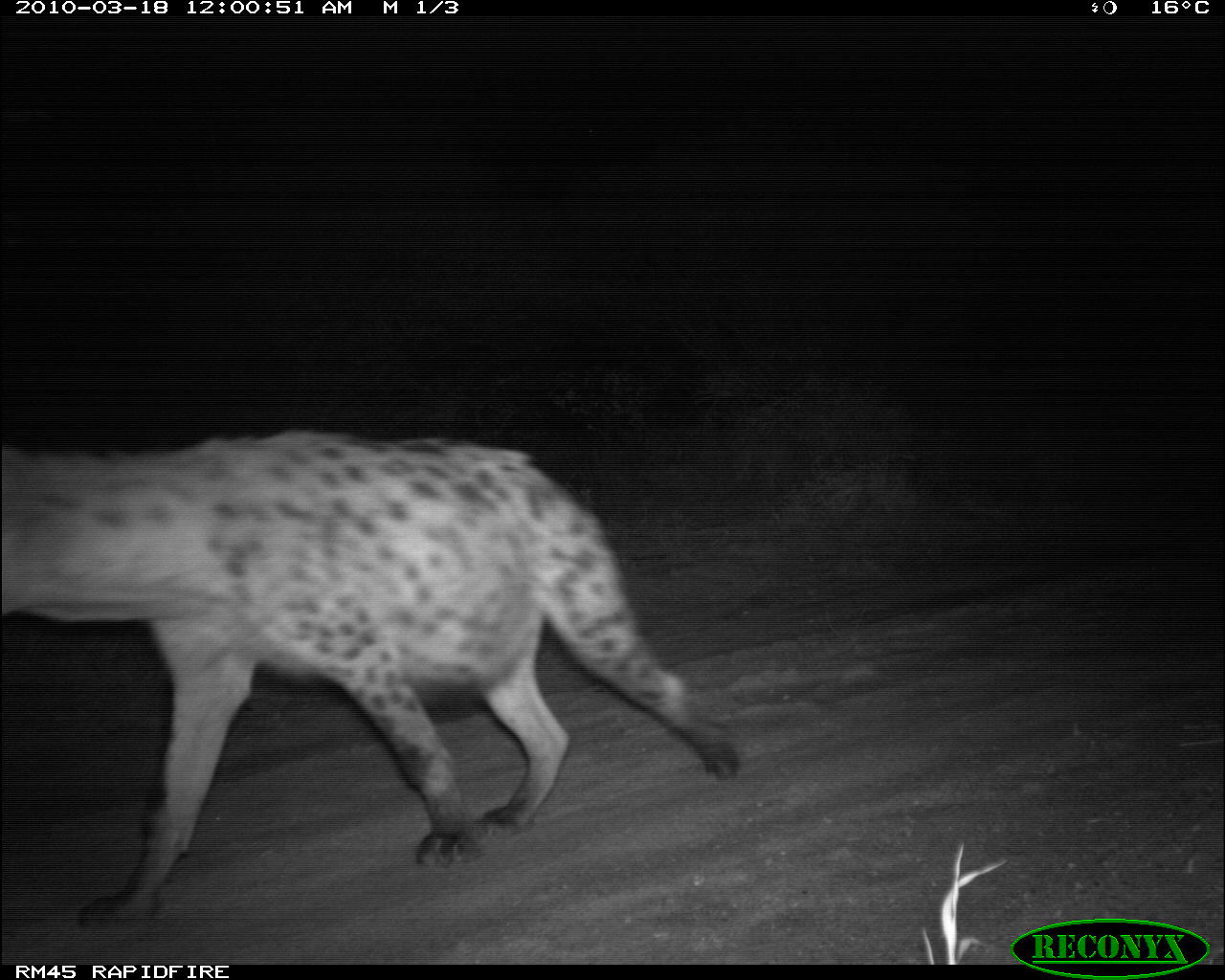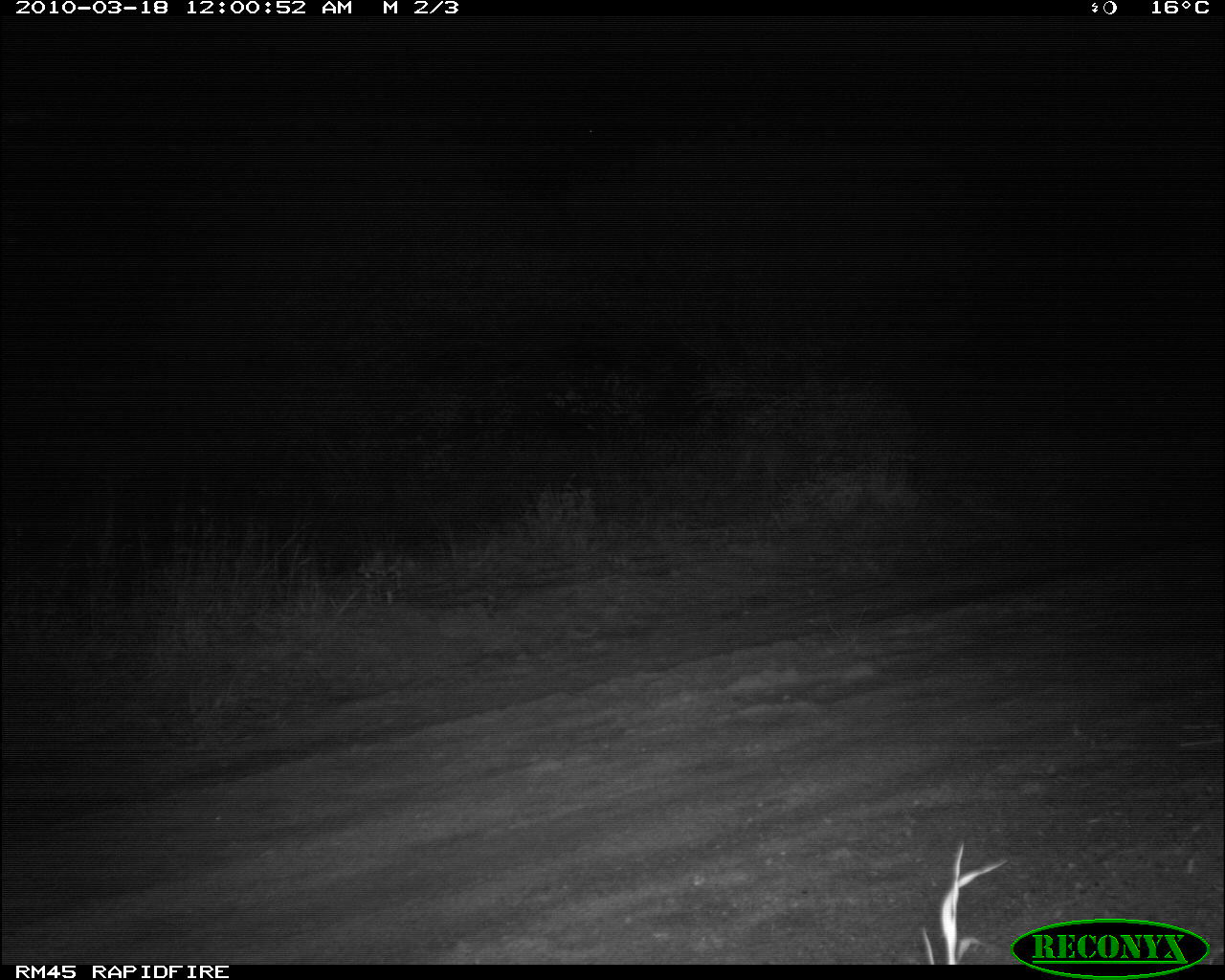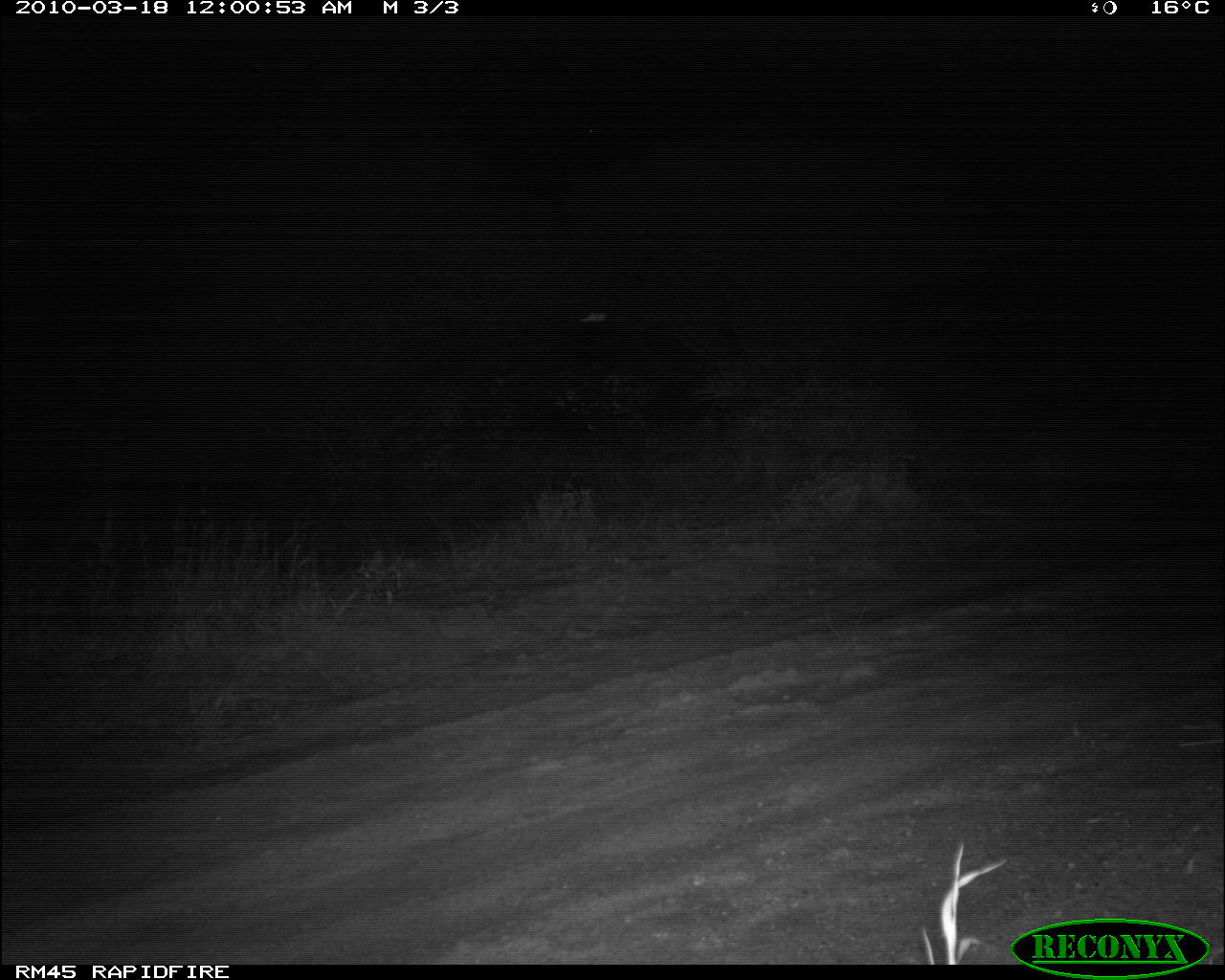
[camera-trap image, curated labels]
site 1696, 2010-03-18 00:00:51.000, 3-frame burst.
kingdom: Animalia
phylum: Chordata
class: Mammalia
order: Carnivora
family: Hyaenidae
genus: Crocuta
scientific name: Crocuta crocuta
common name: spotted hyena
Crocuta crocuta (spotted hyena), count 2.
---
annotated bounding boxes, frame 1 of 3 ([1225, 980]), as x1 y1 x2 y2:
crocuta crocuta: 0 430 740 931